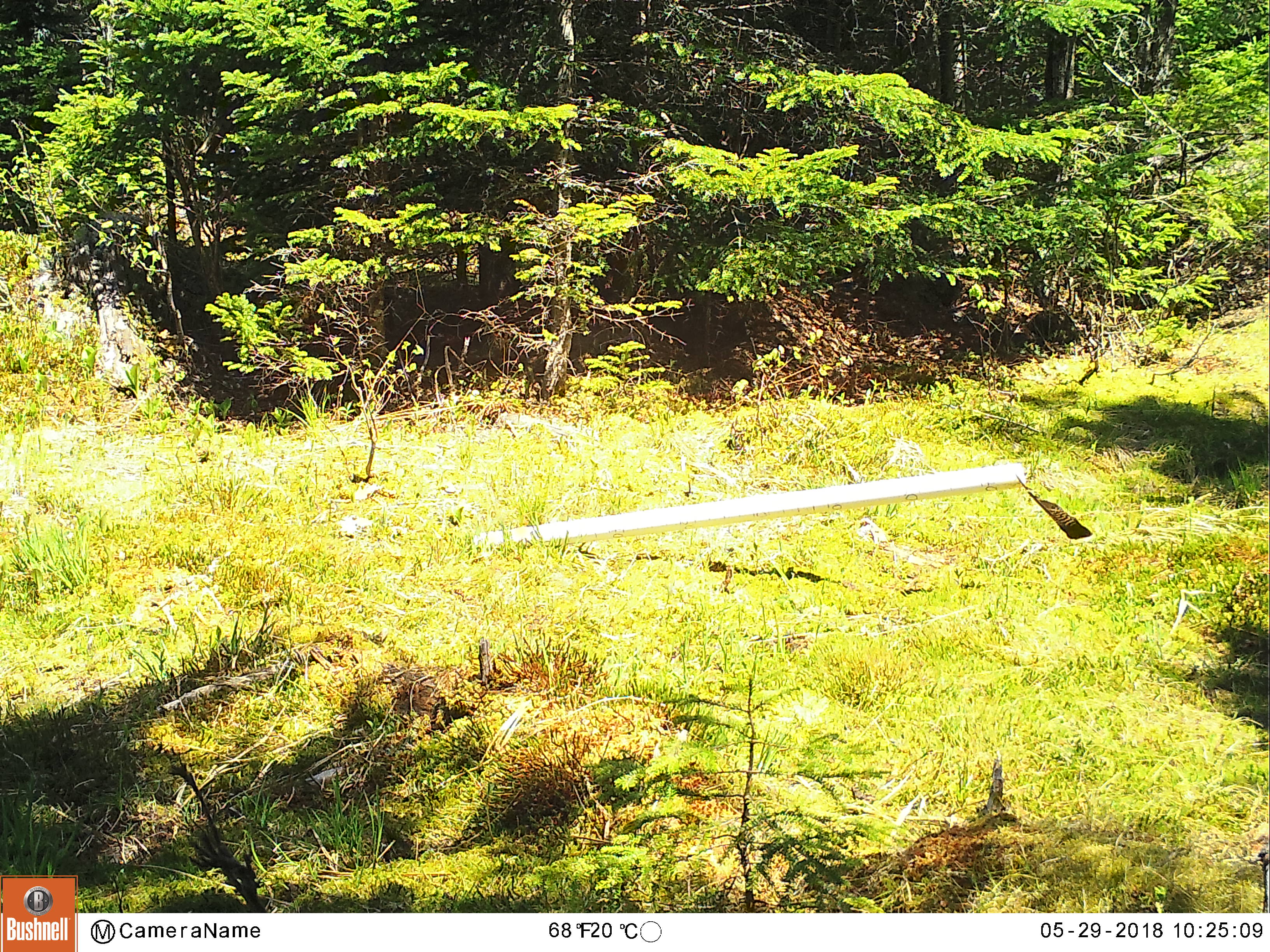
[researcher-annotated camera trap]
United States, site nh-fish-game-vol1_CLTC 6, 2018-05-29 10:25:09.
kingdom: Animalia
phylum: Chordata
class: Mammalia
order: Artiodactyla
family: Cervidae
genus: Odocoileus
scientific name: Odocoileus virginianus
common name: white-tailed deer